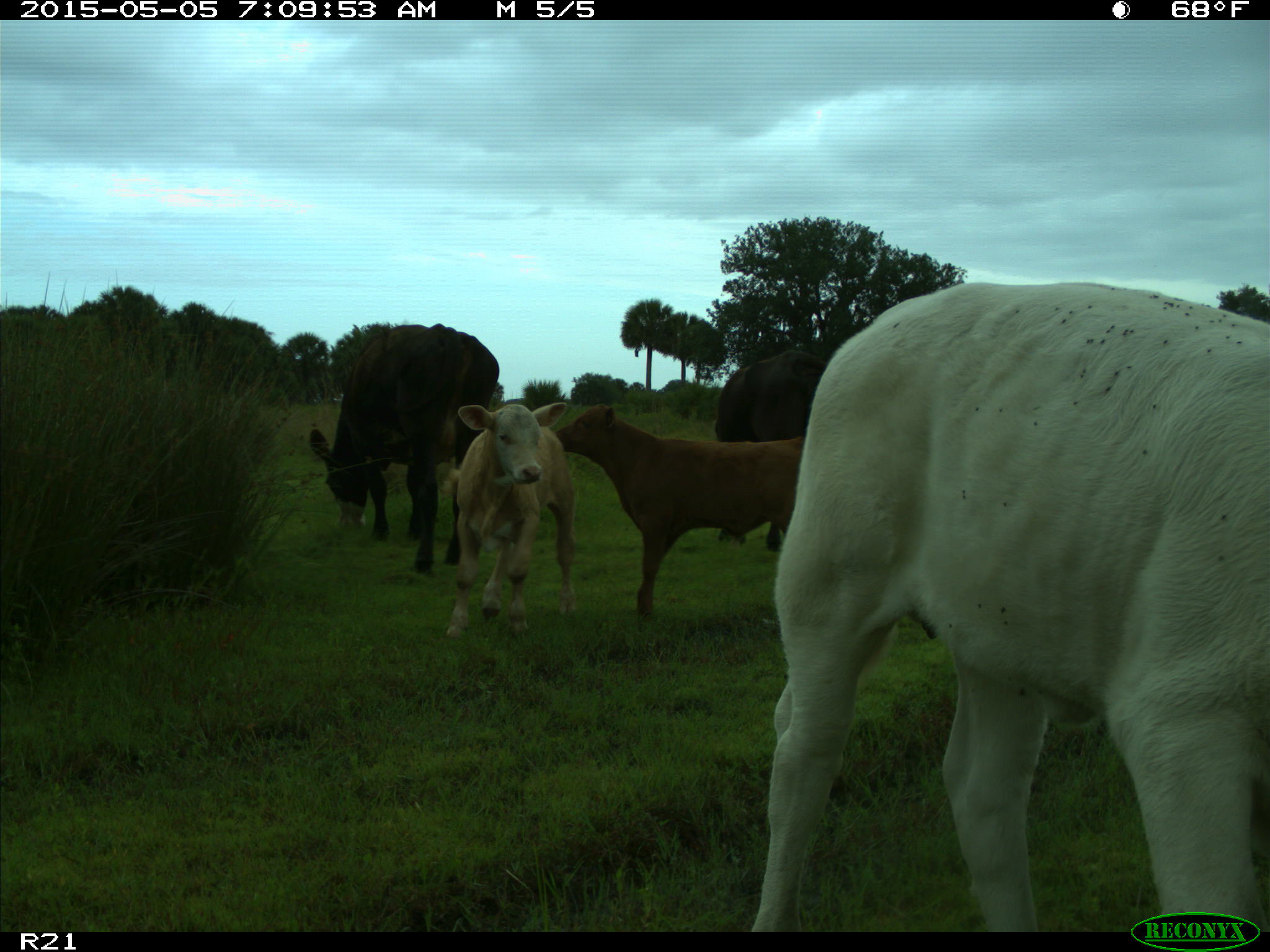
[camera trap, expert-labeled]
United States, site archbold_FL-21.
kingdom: Animalia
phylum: Chordata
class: Mammalia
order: Artiodactyla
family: Bovidae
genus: Bos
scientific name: Bos taurus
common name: domestic cow